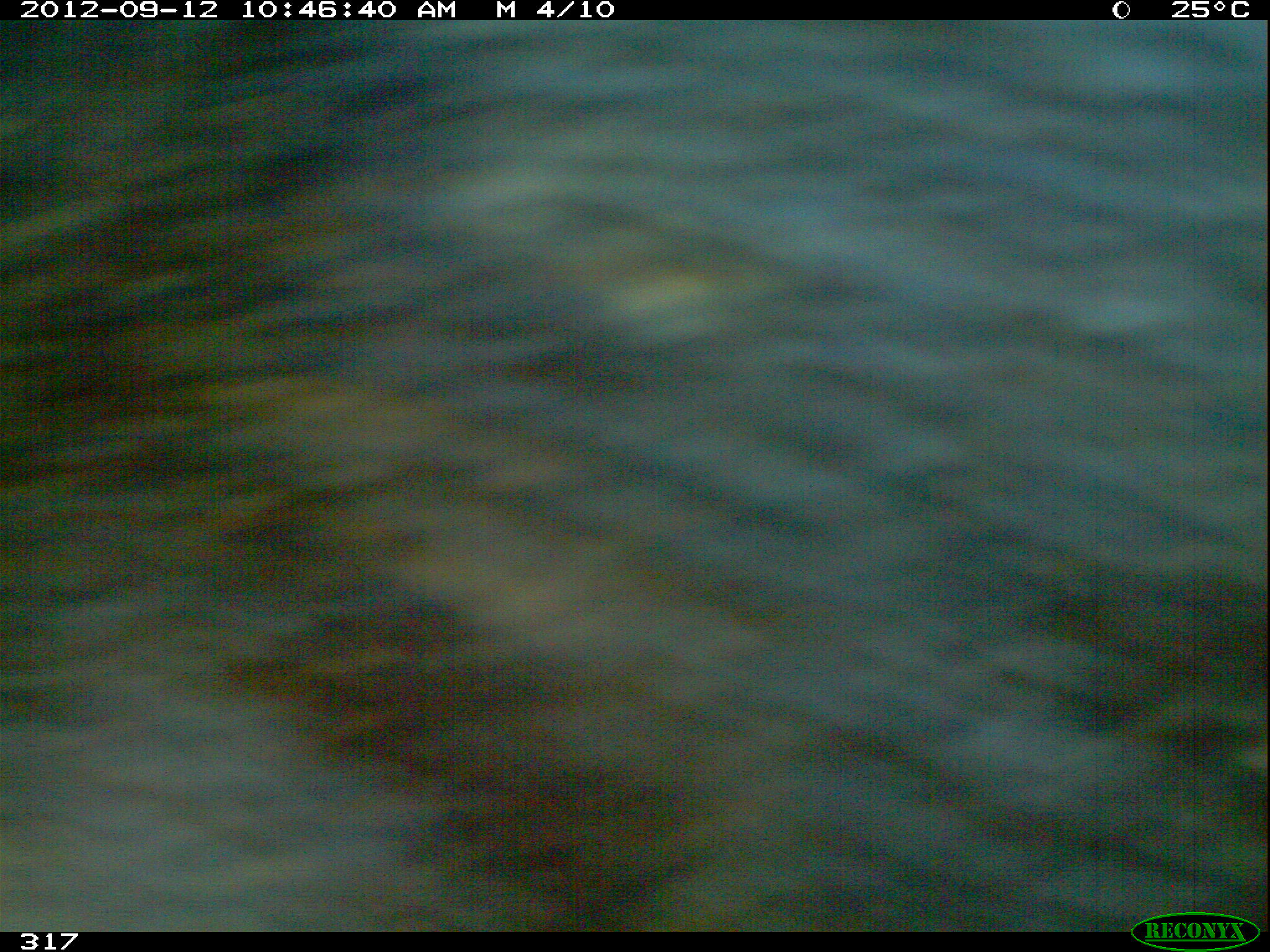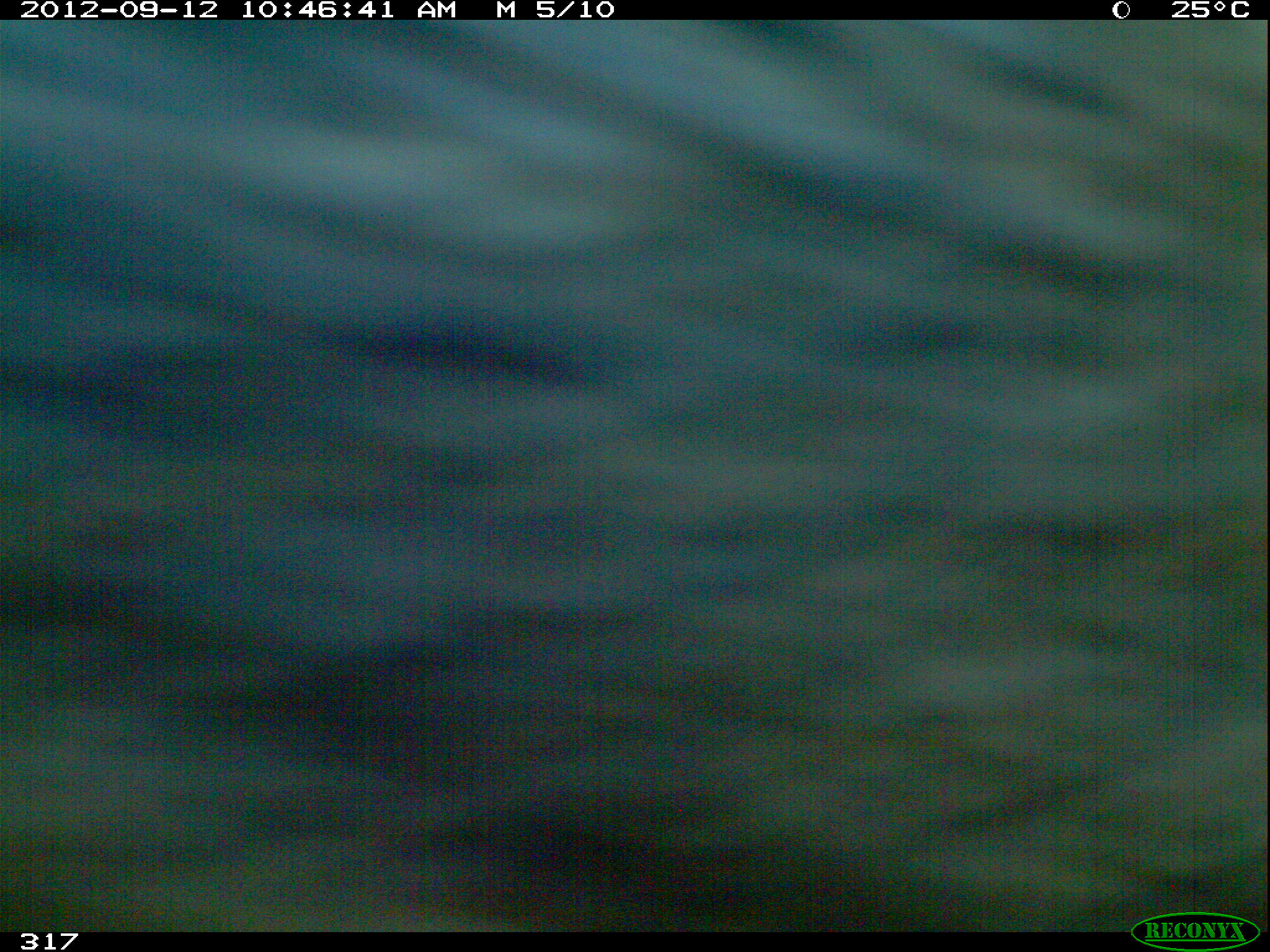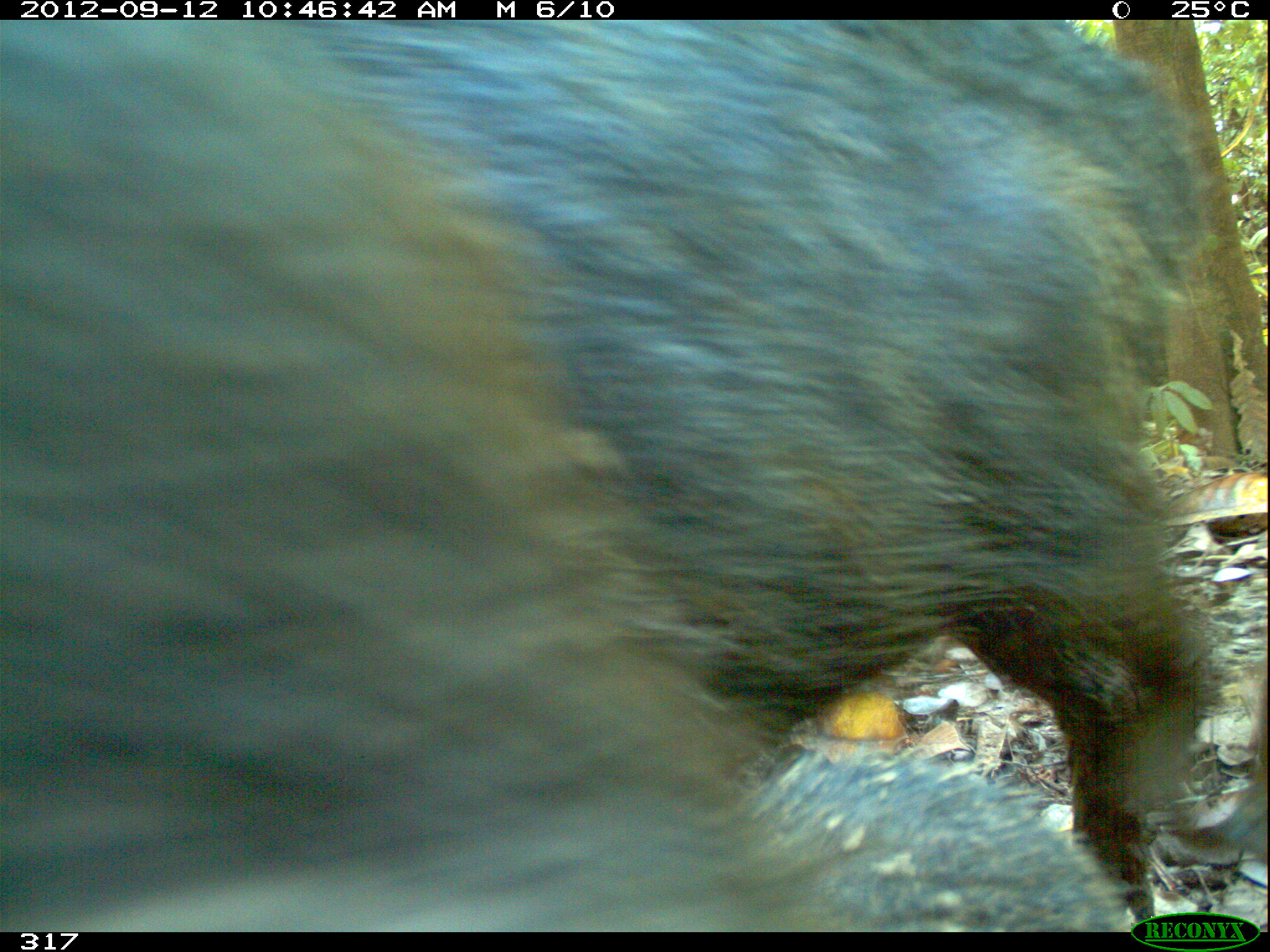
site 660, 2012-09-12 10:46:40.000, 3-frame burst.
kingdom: Animalia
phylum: Chordata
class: Mammalia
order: Artiodactyla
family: Tayassuidae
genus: Tayassu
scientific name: Tayassu pecari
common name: white-lipped peccary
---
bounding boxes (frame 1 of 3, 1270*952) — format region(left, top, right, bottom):
tayassu pecari: region(0, 20, 1266, 932)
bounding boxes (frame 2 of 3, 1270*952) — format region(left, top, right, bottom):
tayassu pecari: region(0, 19, 1261, 927)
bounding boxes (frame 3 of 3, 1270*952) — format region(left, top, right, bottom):
tayassu pecari: region(0, 20, 1223, 932)